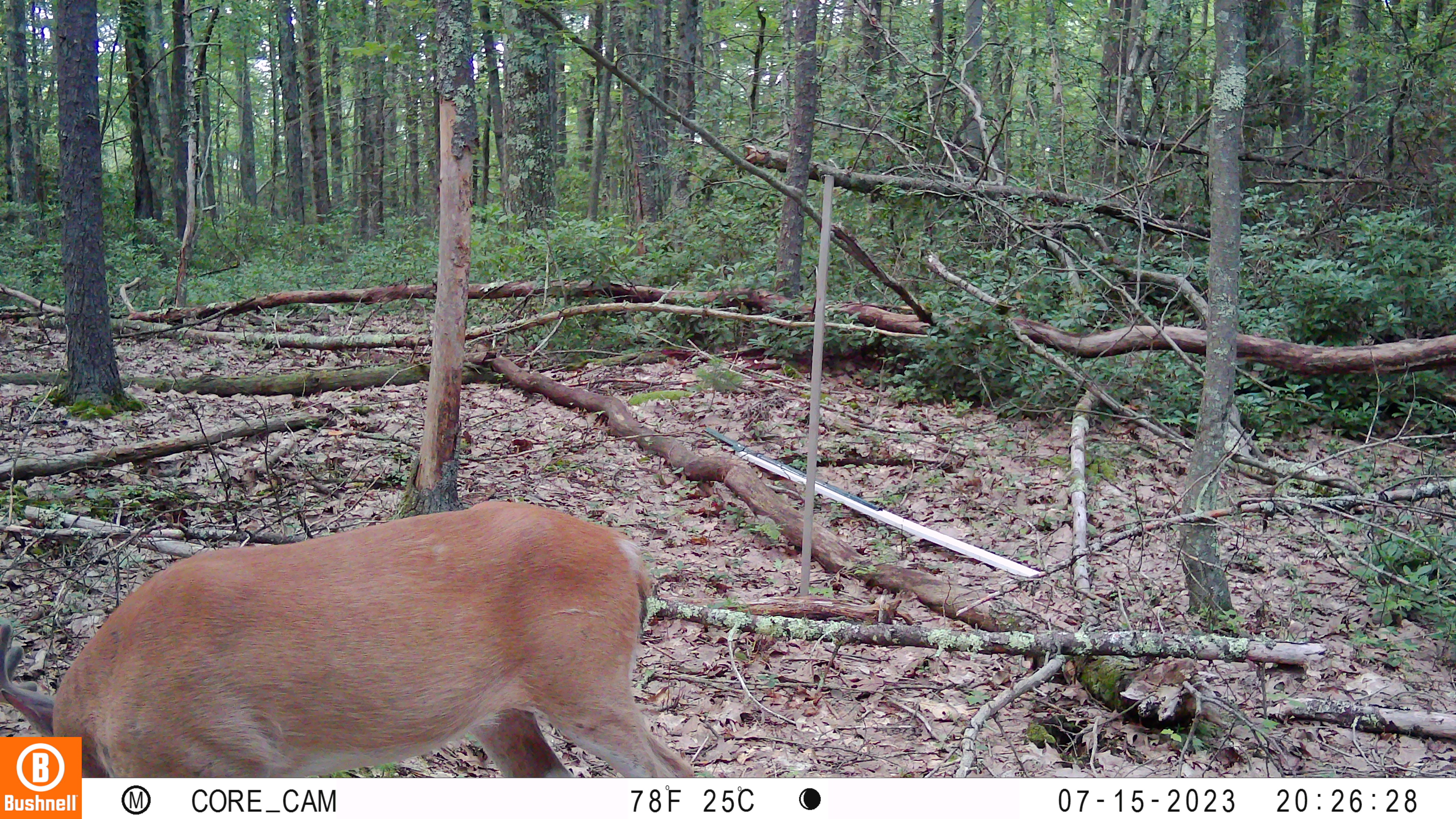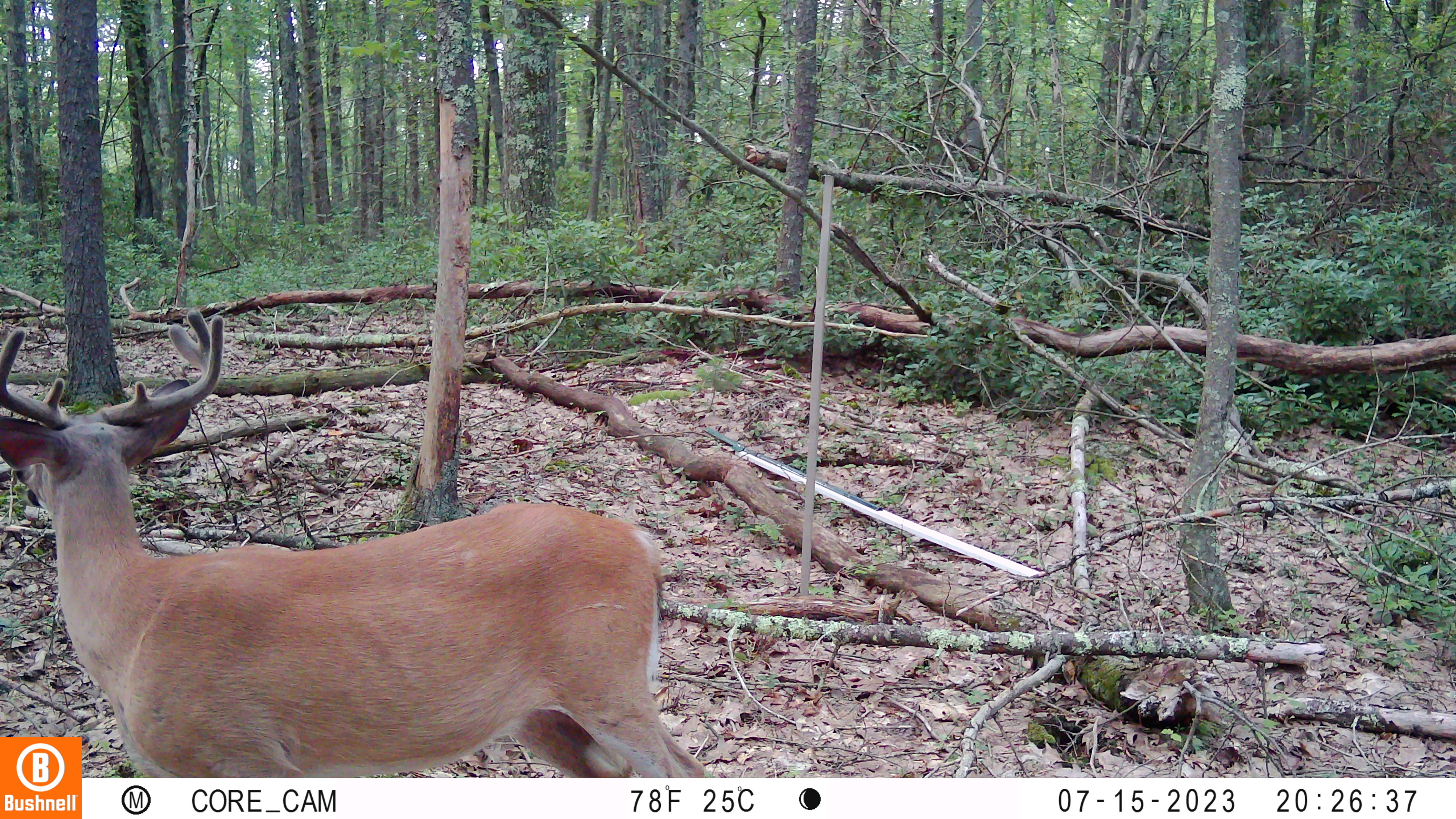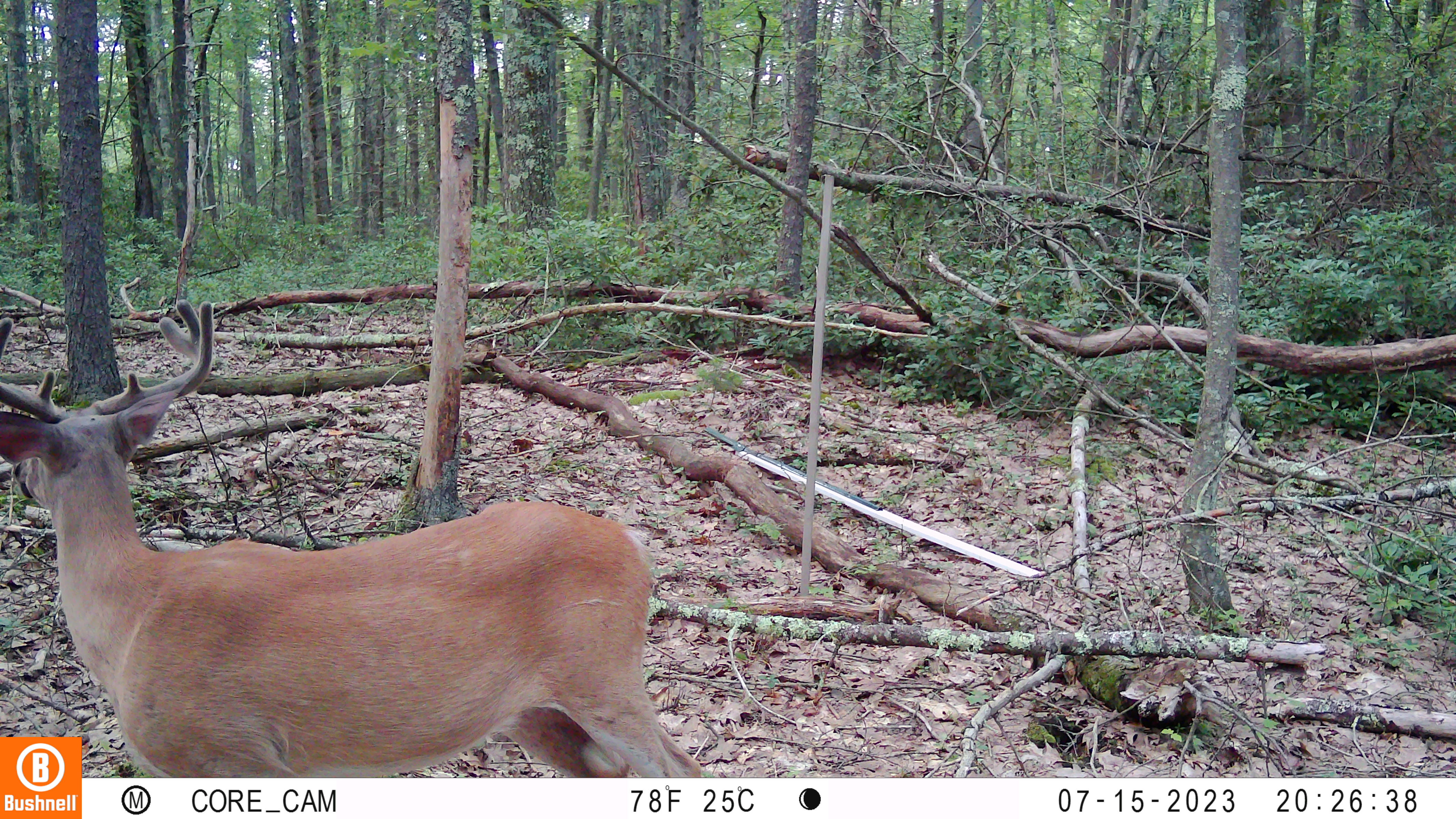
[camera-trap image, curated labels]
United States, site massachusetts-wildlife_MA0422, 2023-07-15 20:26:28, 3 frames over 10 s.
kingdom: Animalia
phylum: Chordata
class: Mammalia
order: Artiodactyla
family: Cervidae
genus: Odocoileus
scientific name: Odocoileus virginianus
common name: white-tailed deer